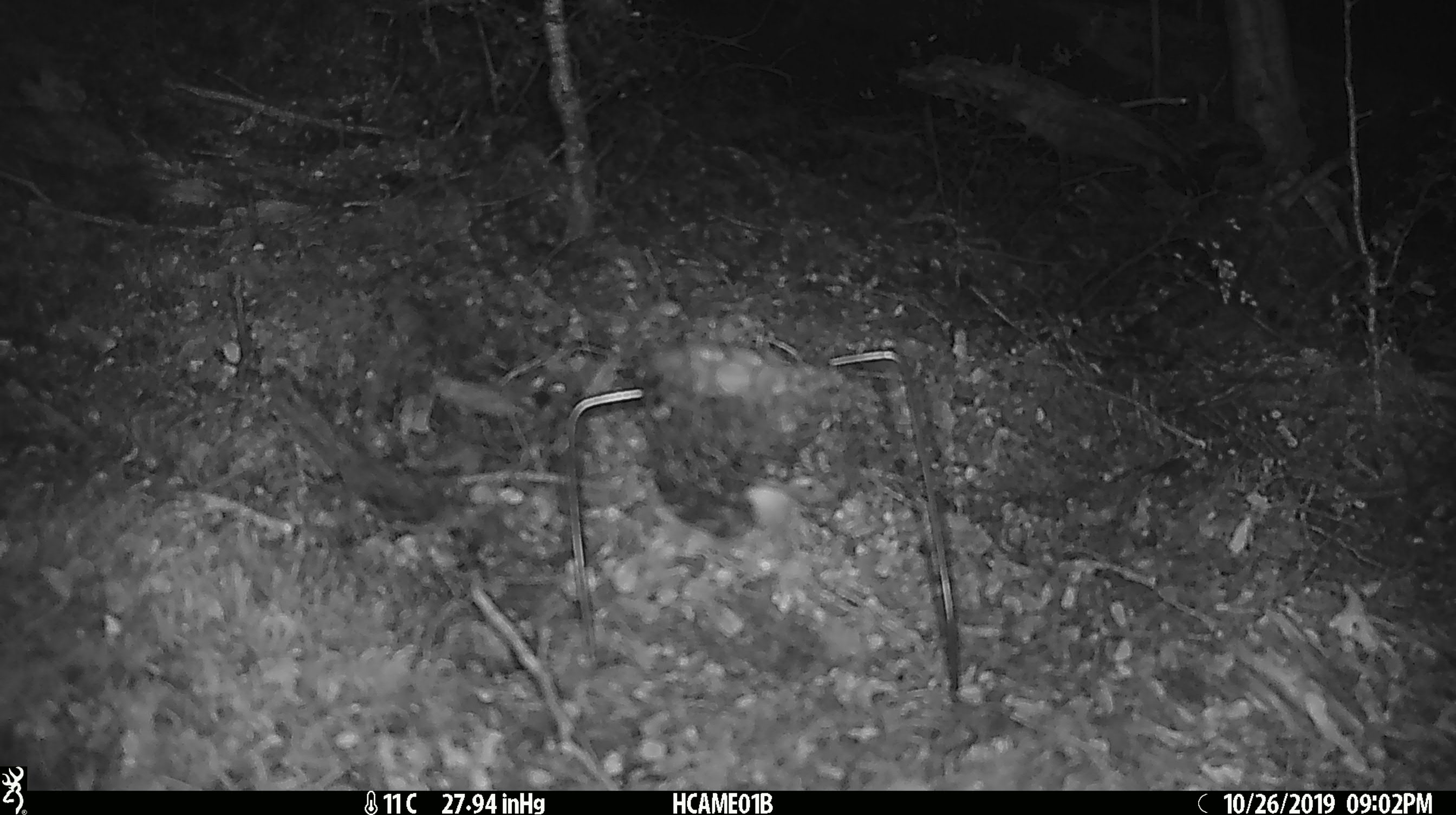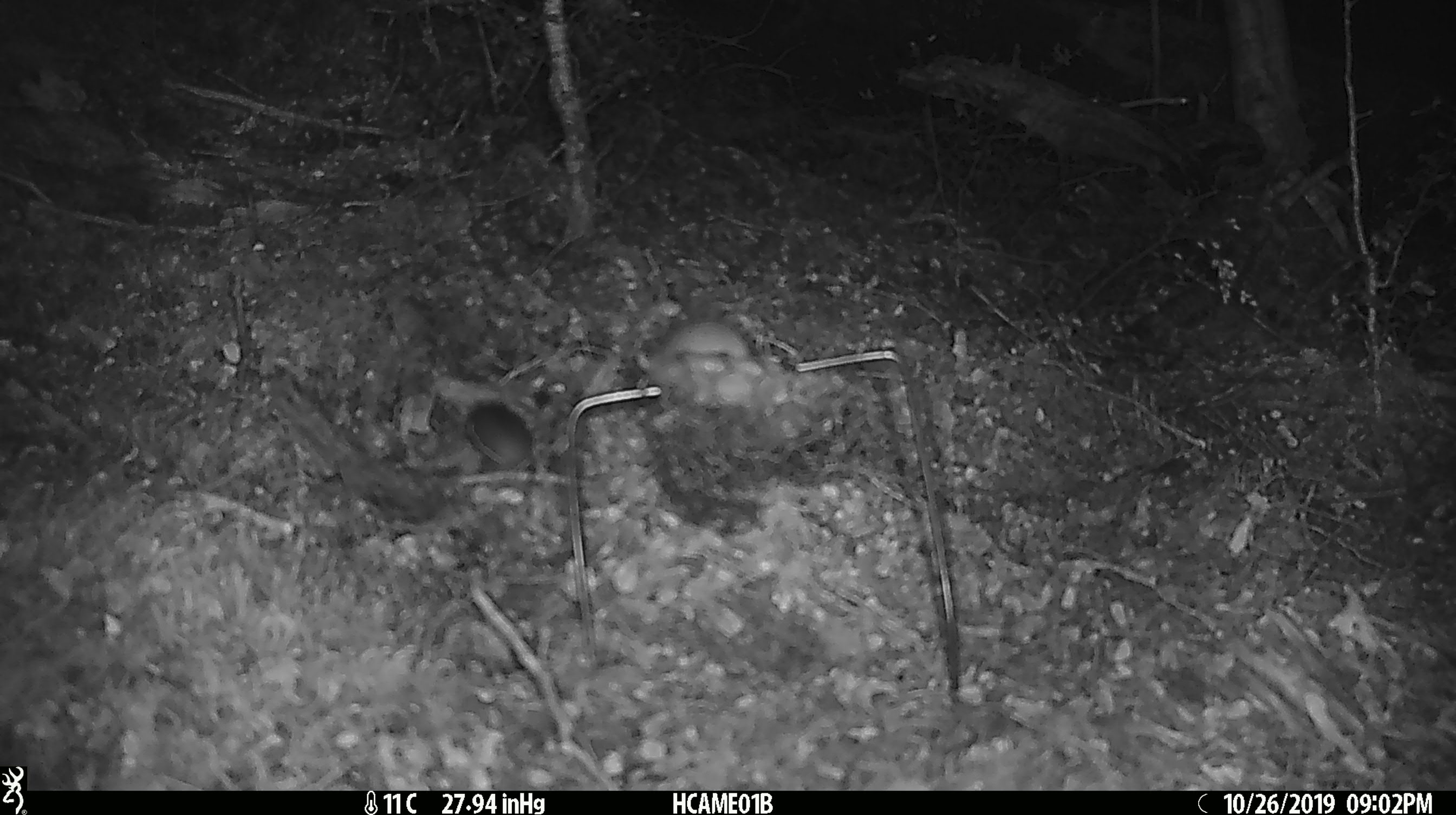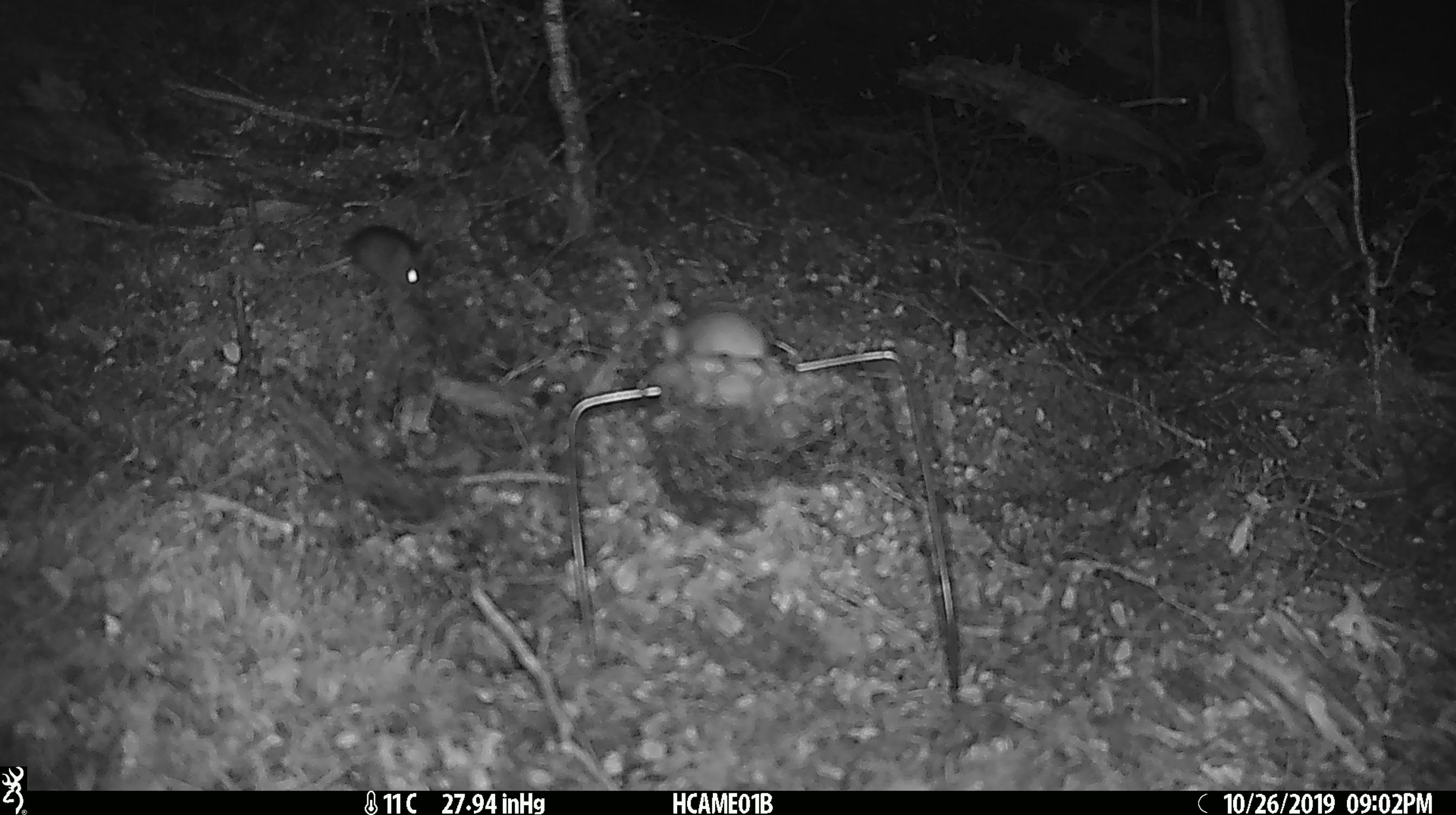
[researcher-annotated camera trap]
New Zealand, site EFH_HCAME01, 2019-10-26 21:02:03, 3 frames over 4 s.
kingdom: Animalia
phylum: Chordata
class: Mammalia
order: Rodentia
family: Muridae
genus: Mus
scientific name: Mus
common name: mouse